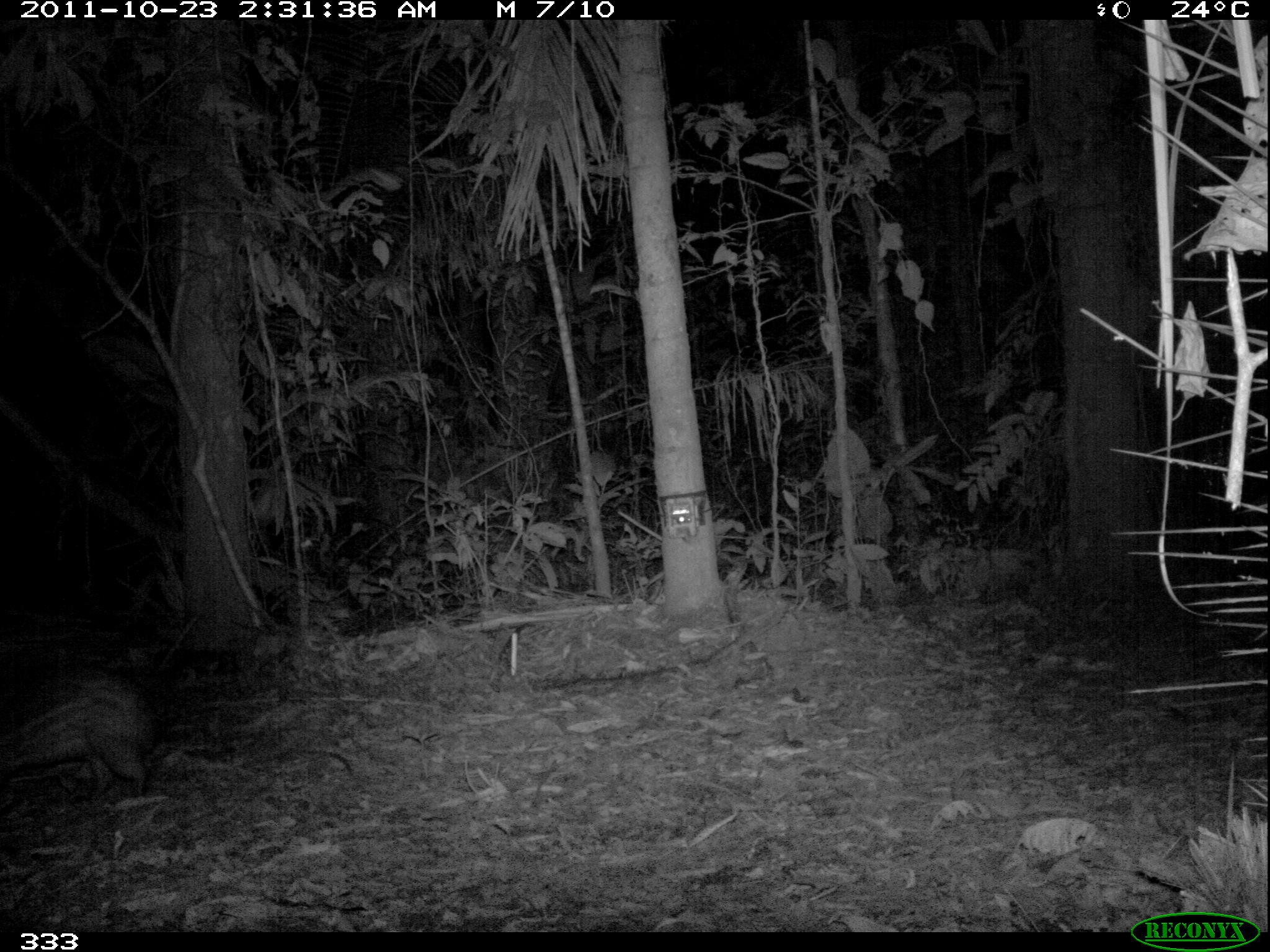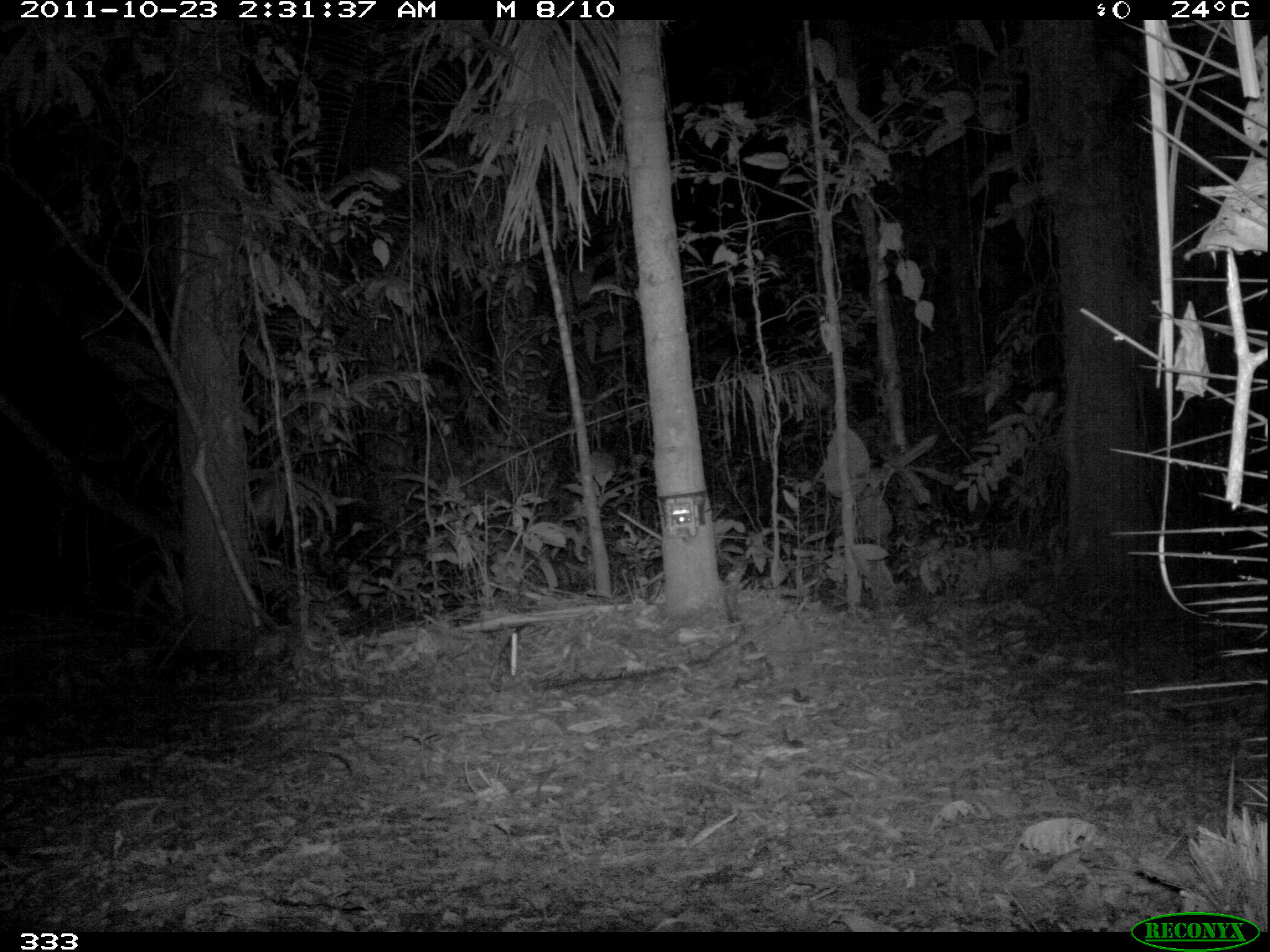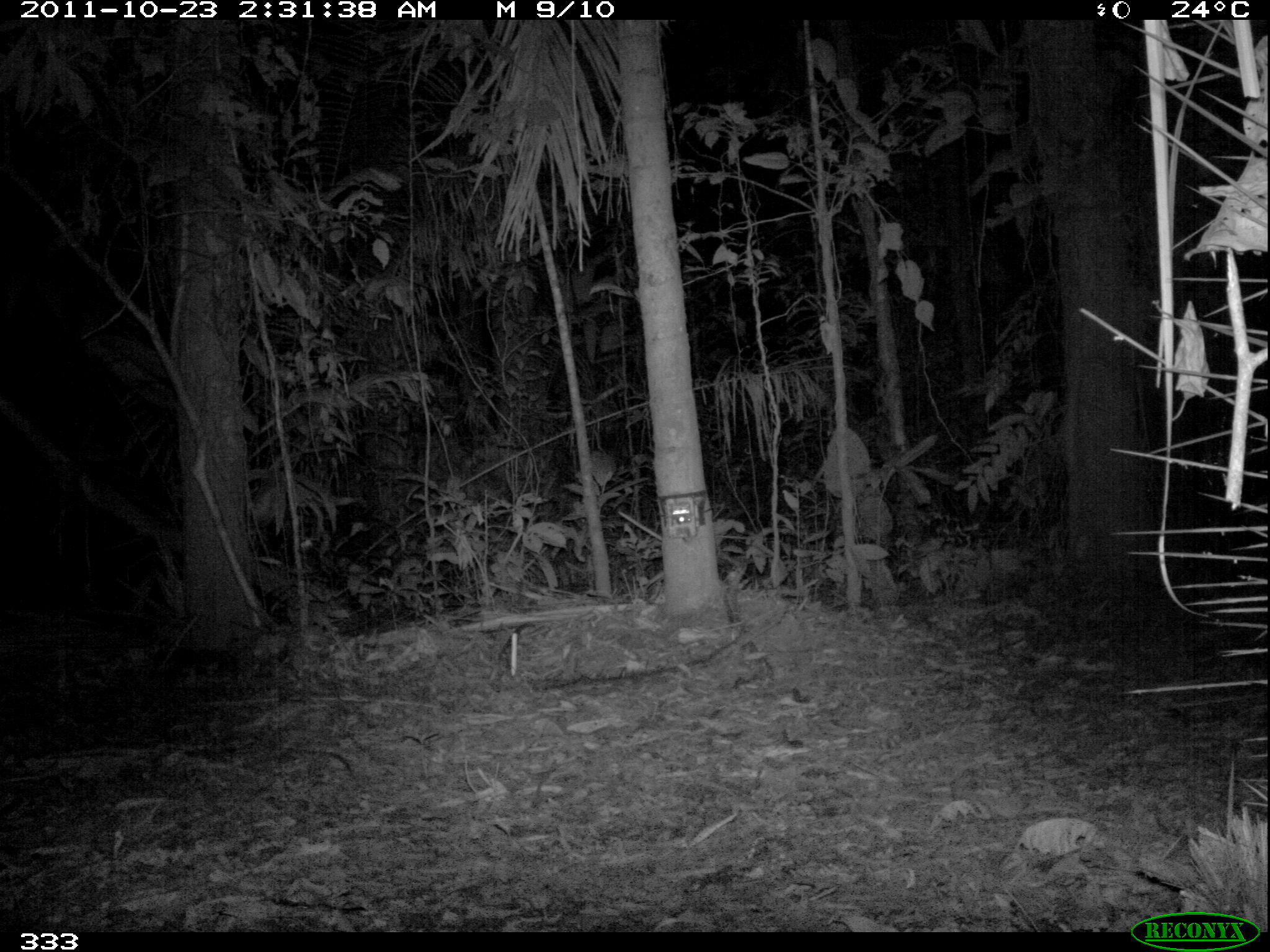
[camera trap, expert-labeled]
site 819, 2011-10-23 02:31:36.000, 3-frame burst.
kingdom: Animalia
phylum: Chordata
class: Mammalia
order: Rodentia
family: Cuniculidae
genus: Cuniculus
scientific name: Cuniculus paca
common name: spotted paca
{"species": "Cuniculus paca (spotted paca)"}